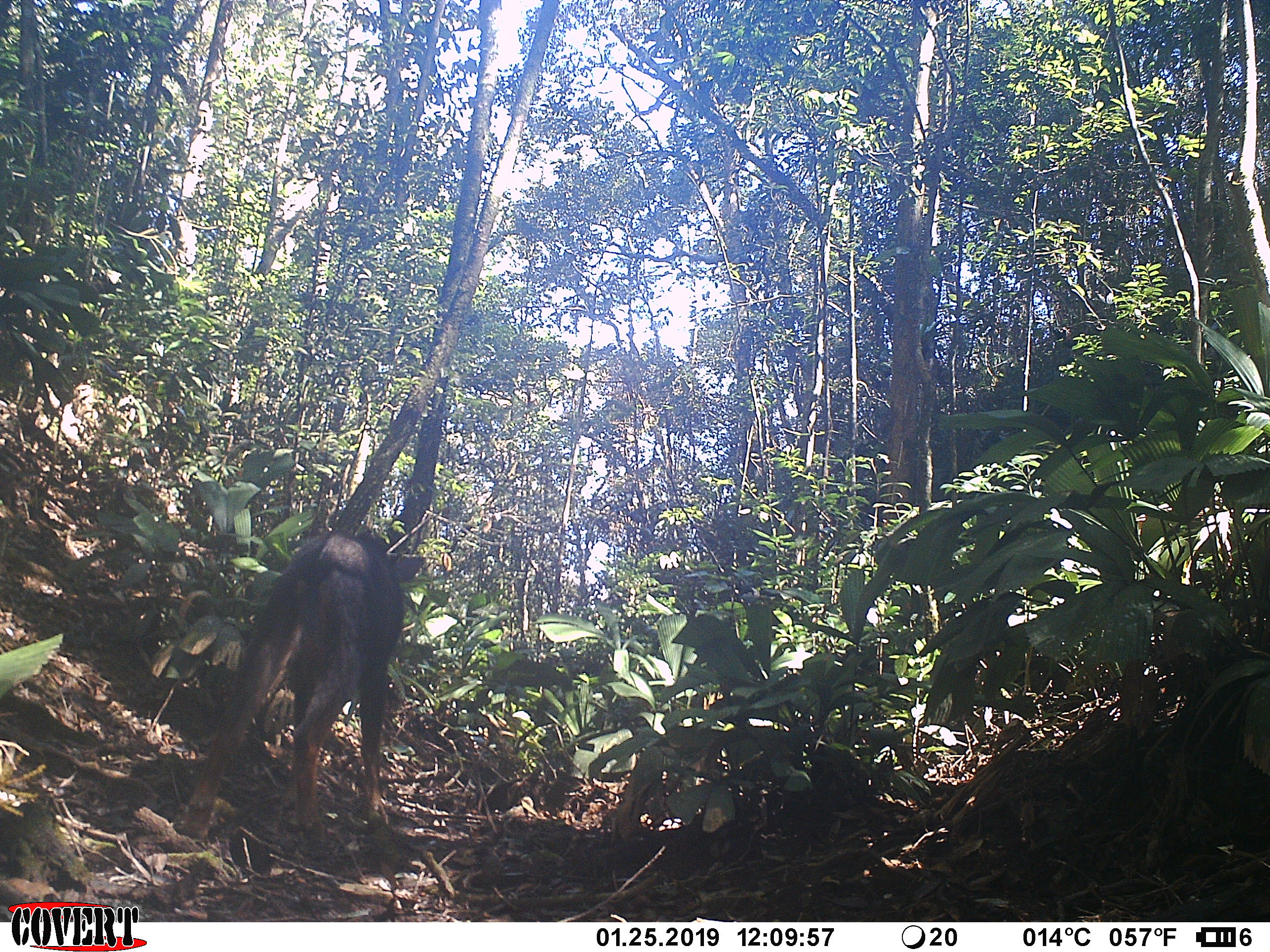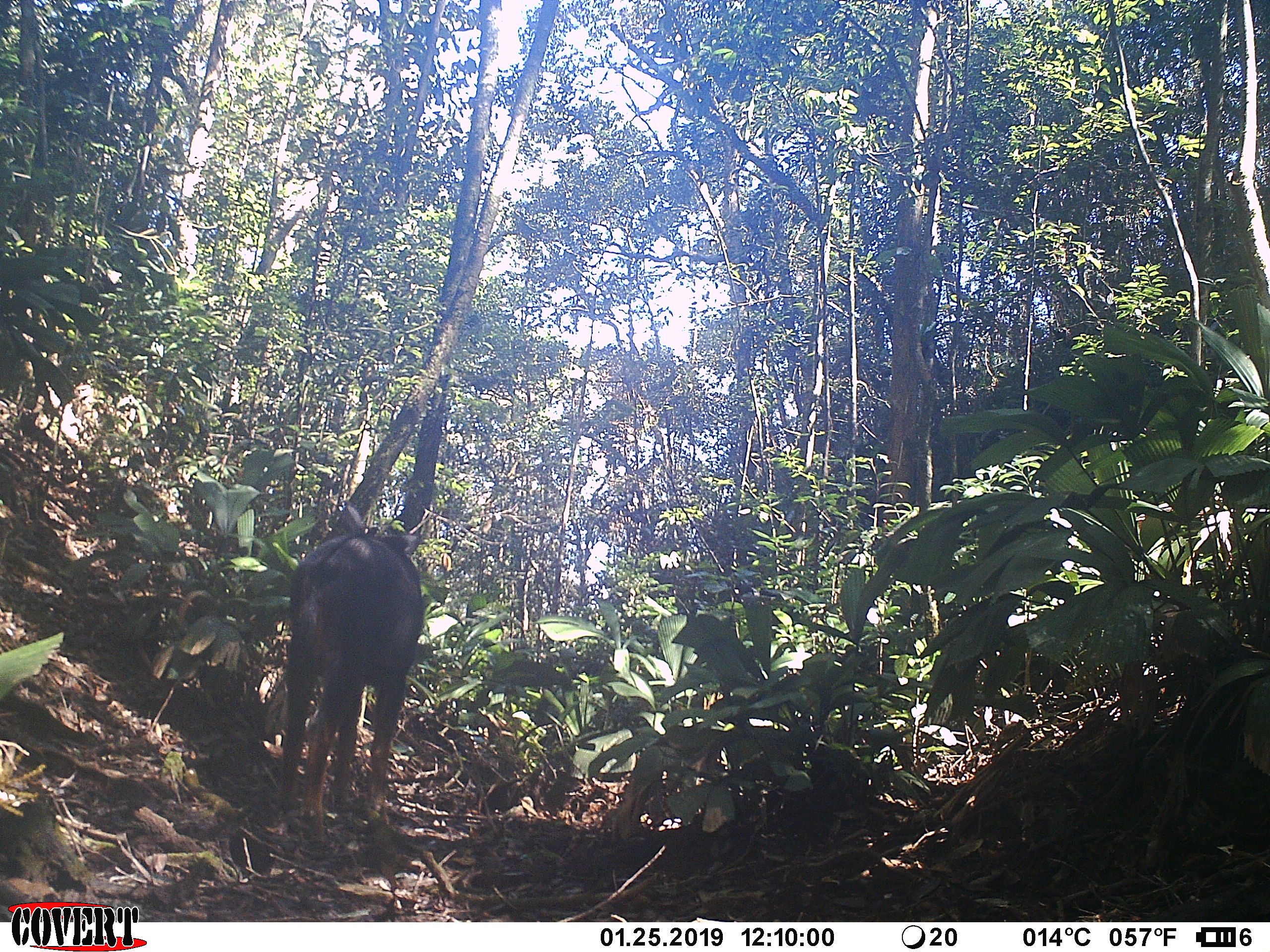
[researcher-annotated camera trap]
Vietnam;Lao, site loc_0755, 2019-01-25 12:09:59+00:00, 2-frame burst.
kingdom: Animalia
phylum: Chordata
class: Mammalia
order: Artiodactyla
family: Bovidae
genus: Capricornis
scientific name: Capricornis sumatraensis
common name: chinese serow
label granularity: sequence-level